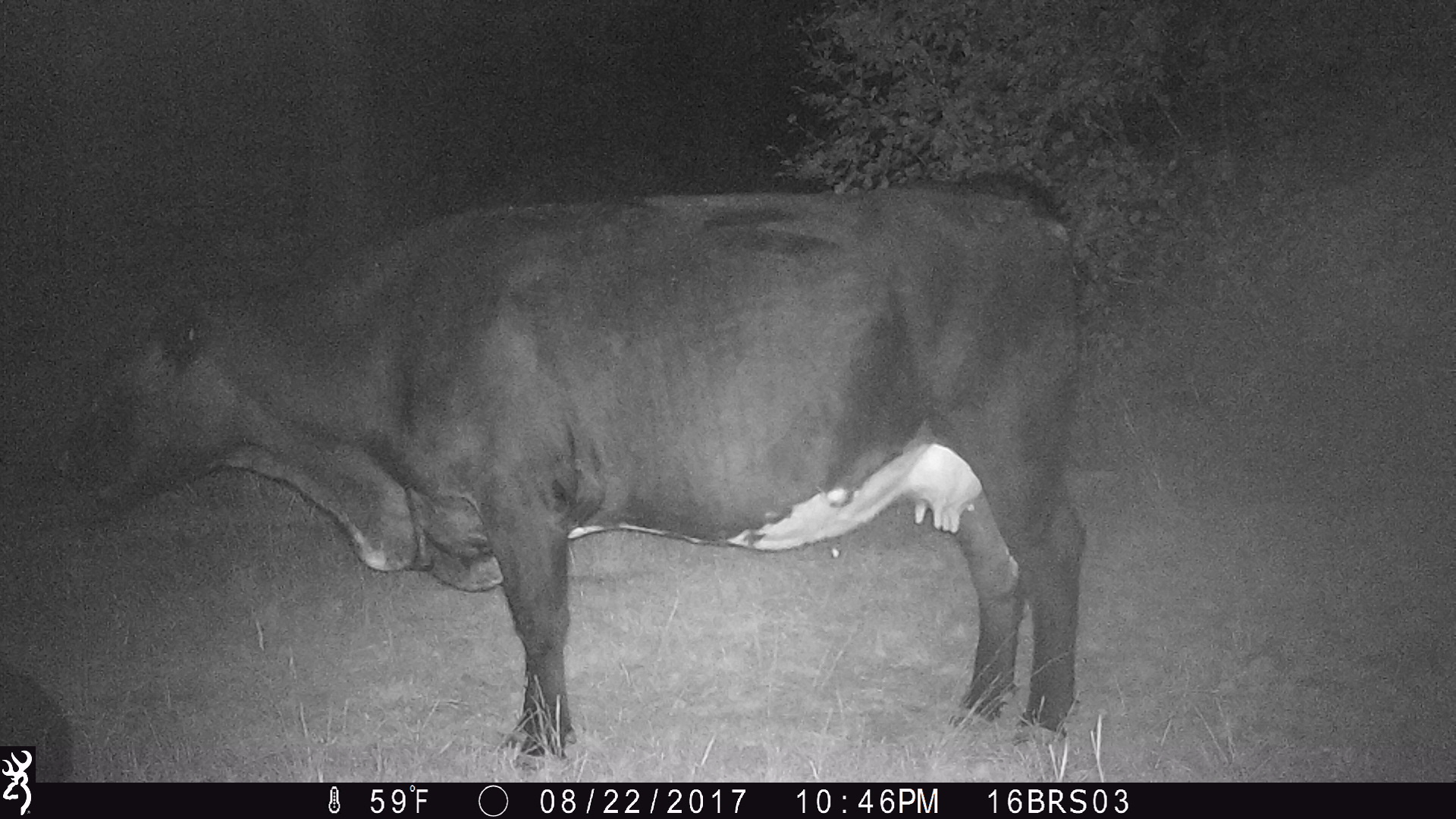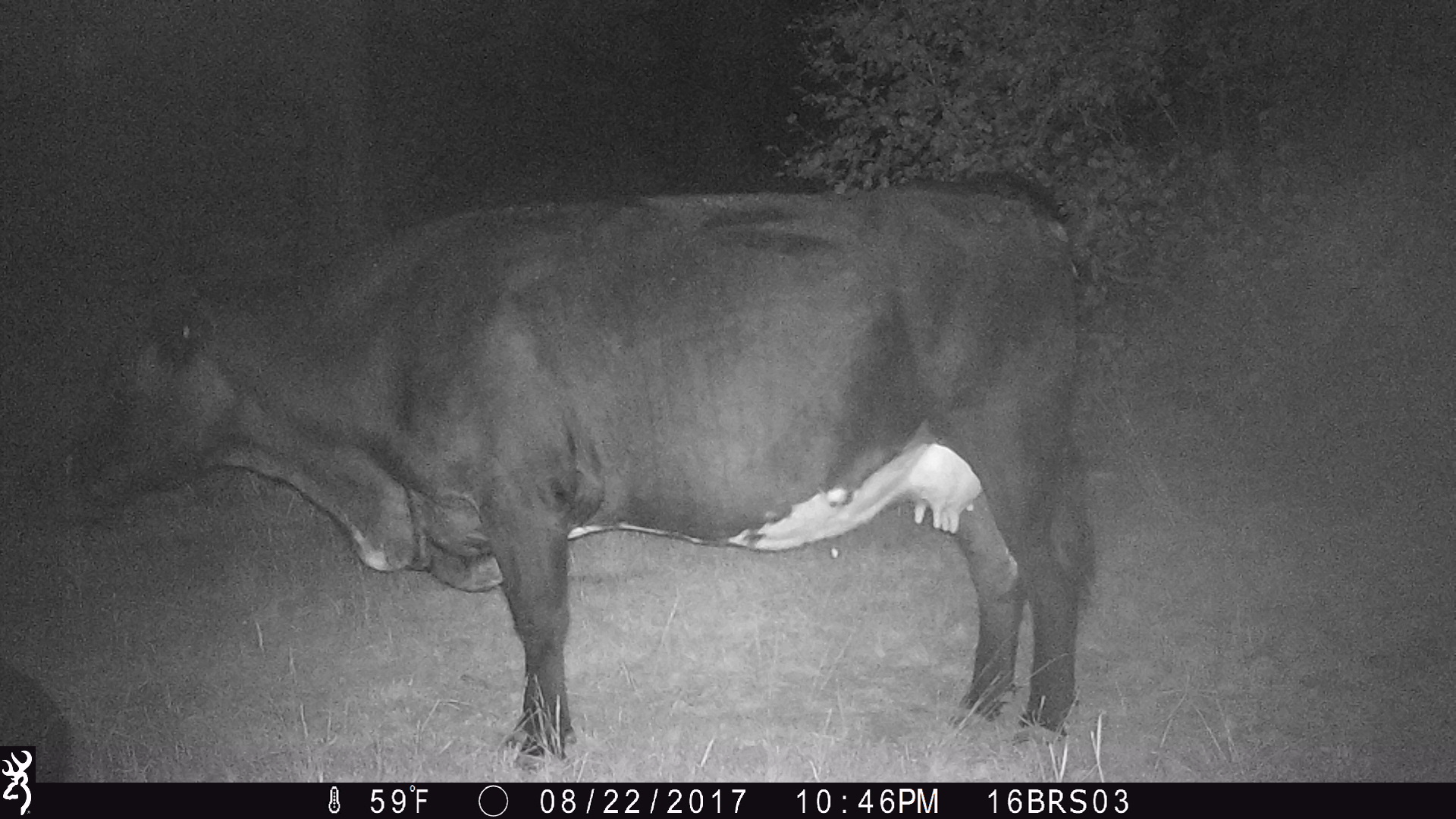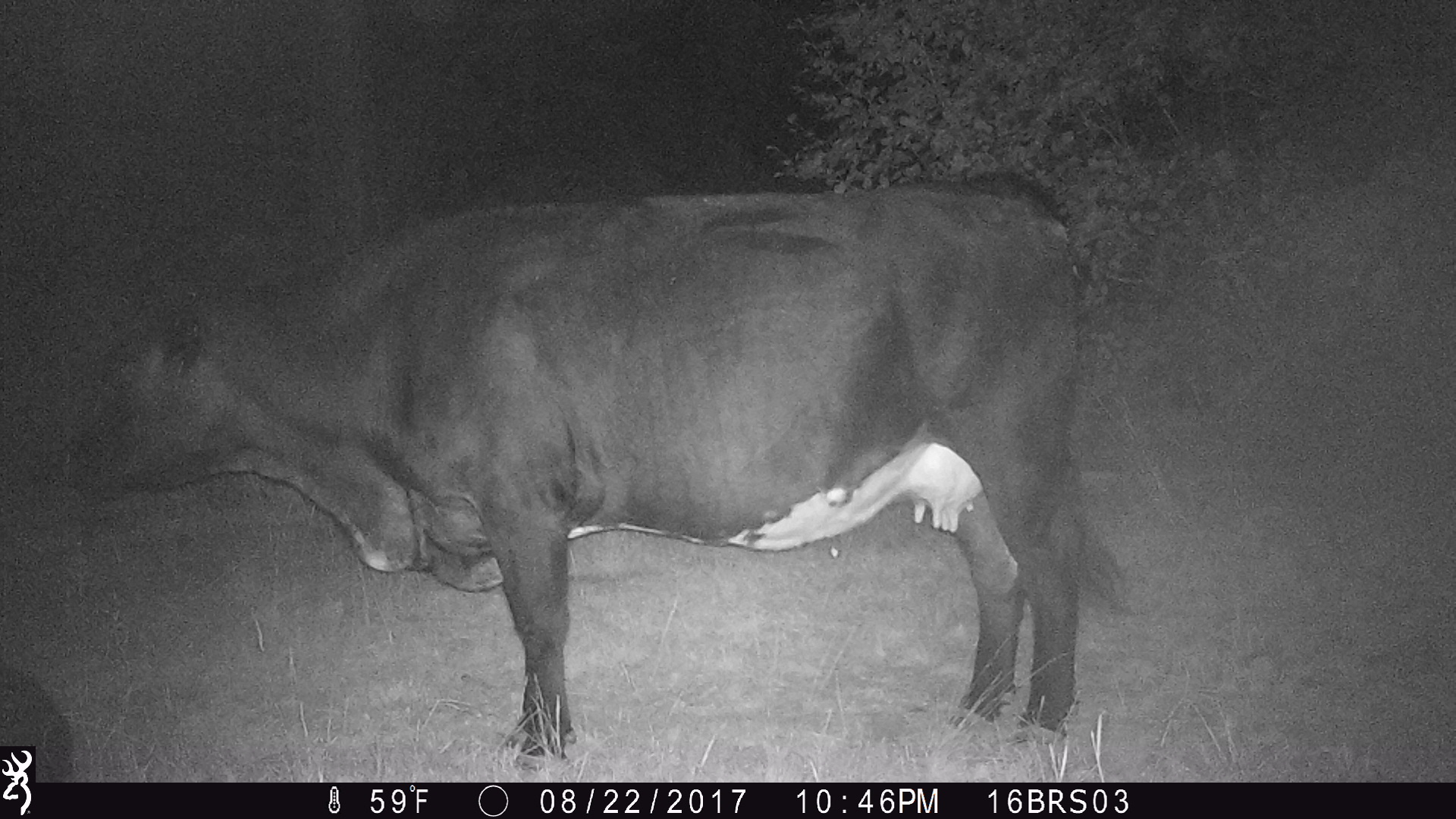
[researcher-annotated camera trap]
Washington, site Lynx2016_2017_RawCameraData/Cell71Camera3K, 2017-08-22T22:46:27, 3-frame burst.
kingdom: Animalia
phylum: Chordata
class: Mammalia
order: Artiodactyla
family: Bovidae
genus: Bos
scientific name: Bos taurus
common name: domestic cattle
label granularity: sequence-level